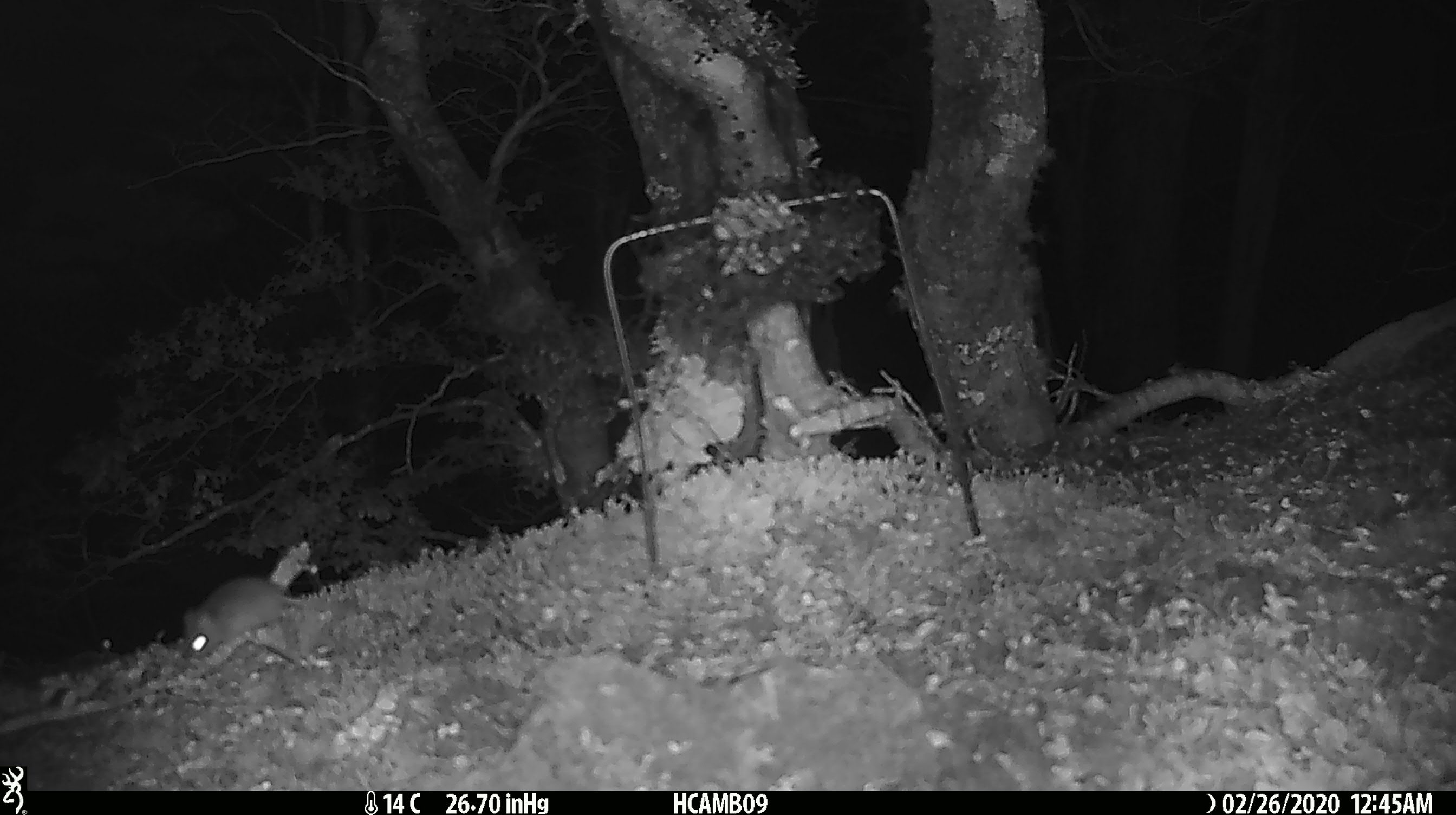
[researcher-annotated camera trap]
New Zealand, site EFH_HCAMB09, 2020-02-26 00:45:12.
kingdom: Animalia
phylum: Chordata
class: Mammalia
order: Rodentia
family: Muridae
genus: Mus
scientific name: Mus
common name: mouse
Mouse (Mus).